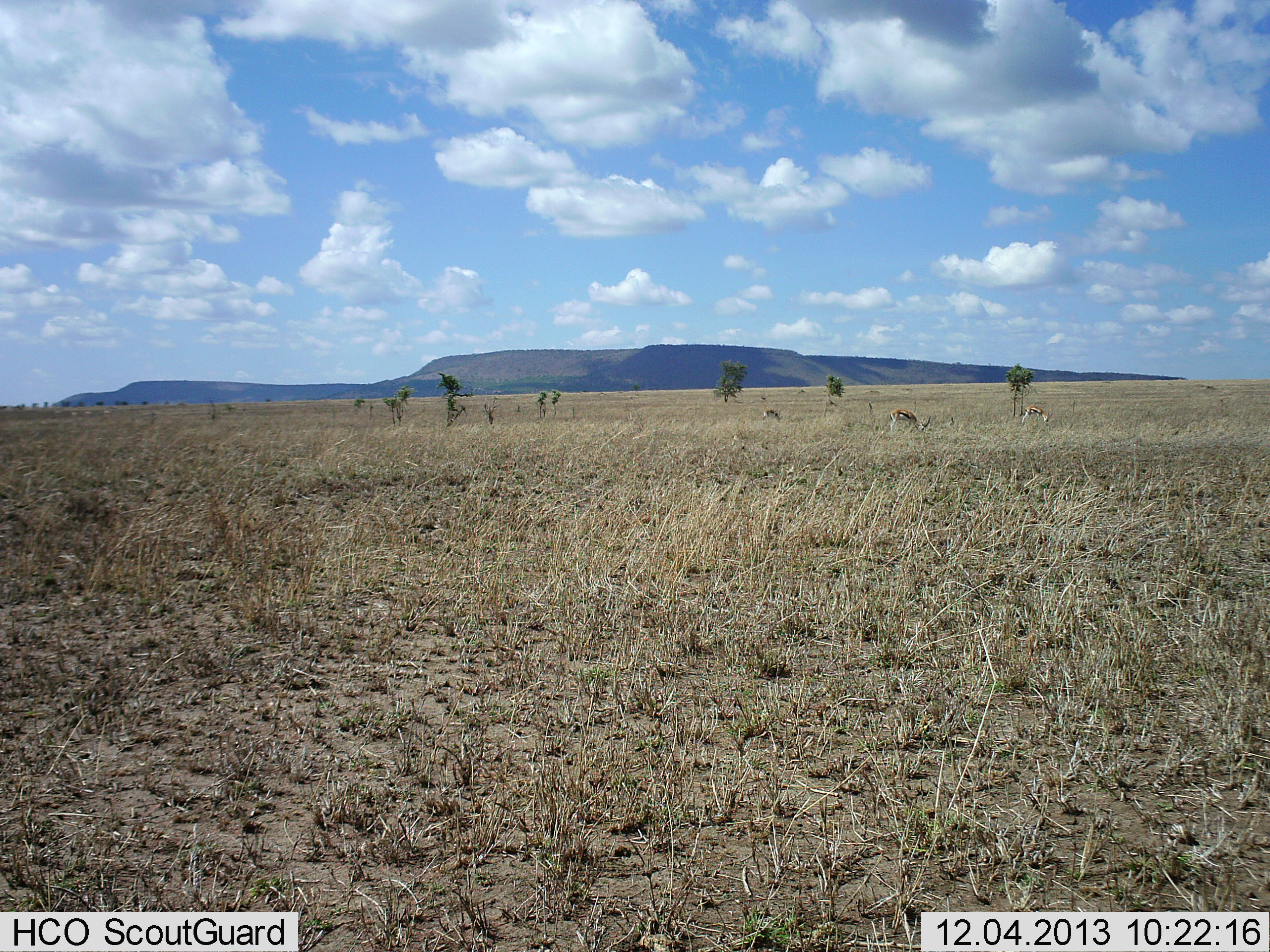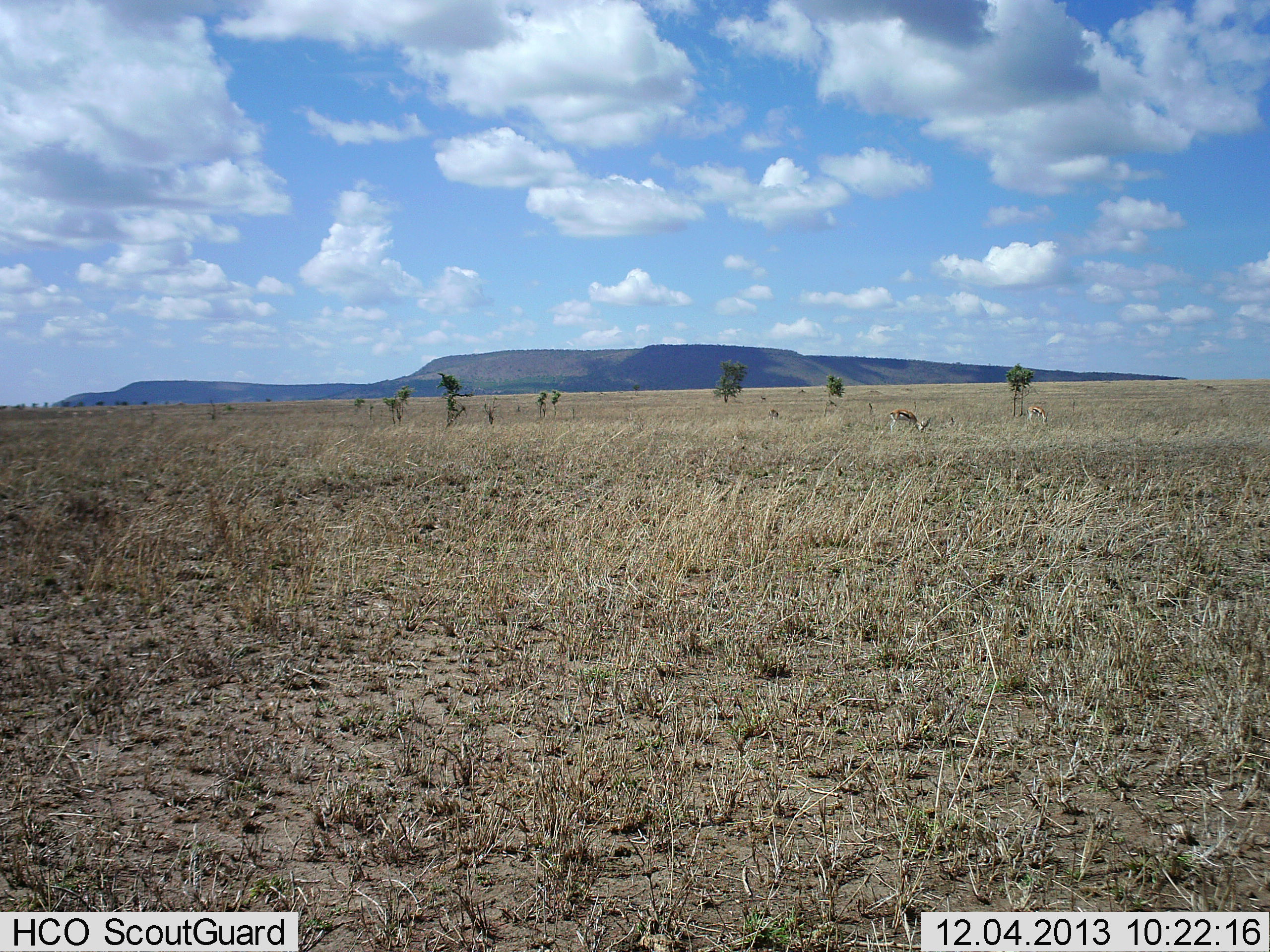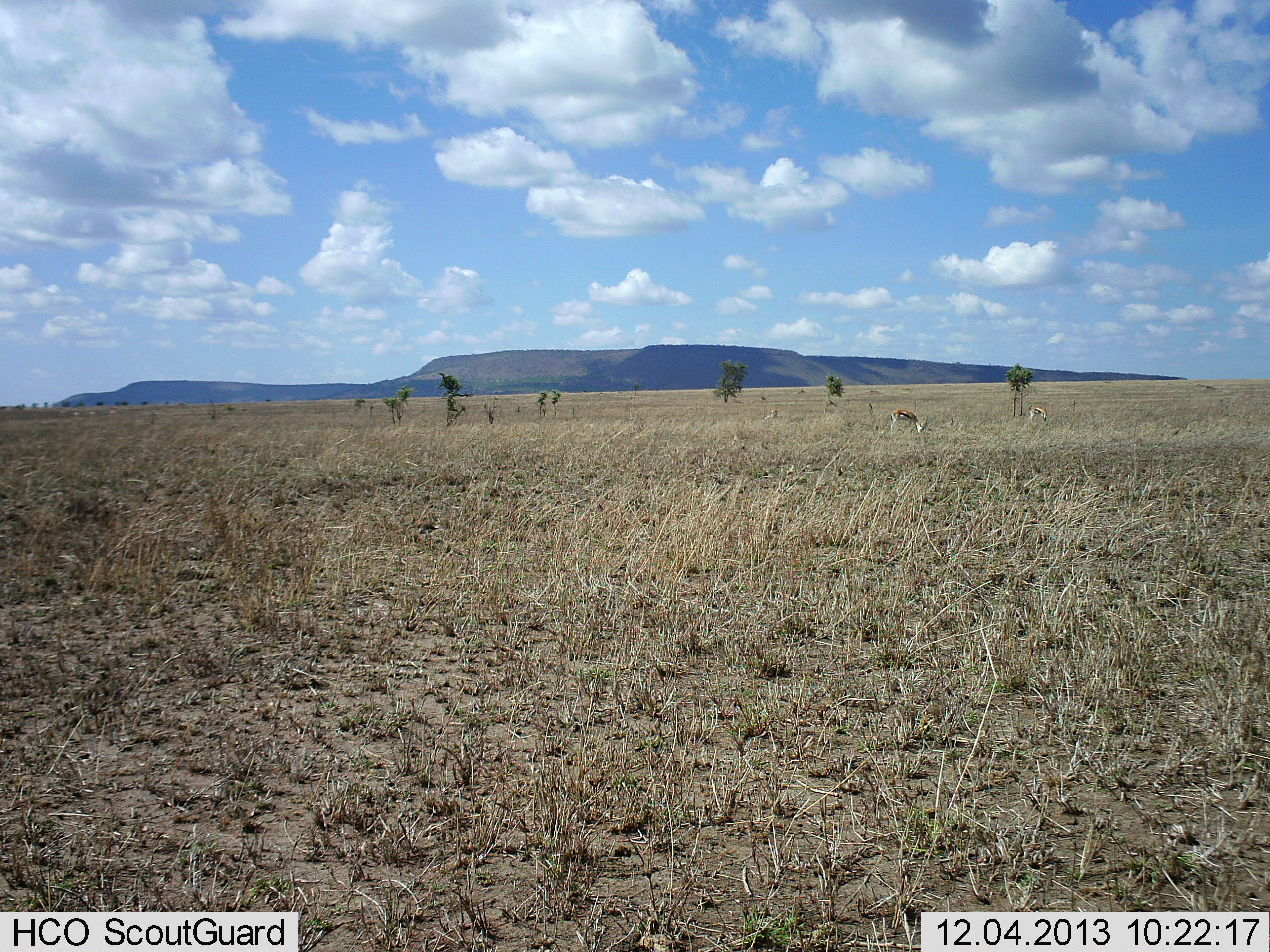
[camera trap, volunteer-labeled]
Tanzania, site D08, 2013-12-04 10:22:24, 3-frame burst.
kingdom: Animalia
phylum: Chordata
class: Mammalia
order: Artiodactyla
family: Bovidae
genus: Eudorcas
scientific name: Eudorcas thomsonii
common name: thomson's gazelle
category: gazellethomsons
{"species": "gazellethomsons (thomson's gazelle) (Eudorcas thomsonii)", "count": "3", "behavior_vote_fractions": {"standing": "10%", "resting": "0%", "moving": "10%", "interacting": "0%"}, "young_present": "0%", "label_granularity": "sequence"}